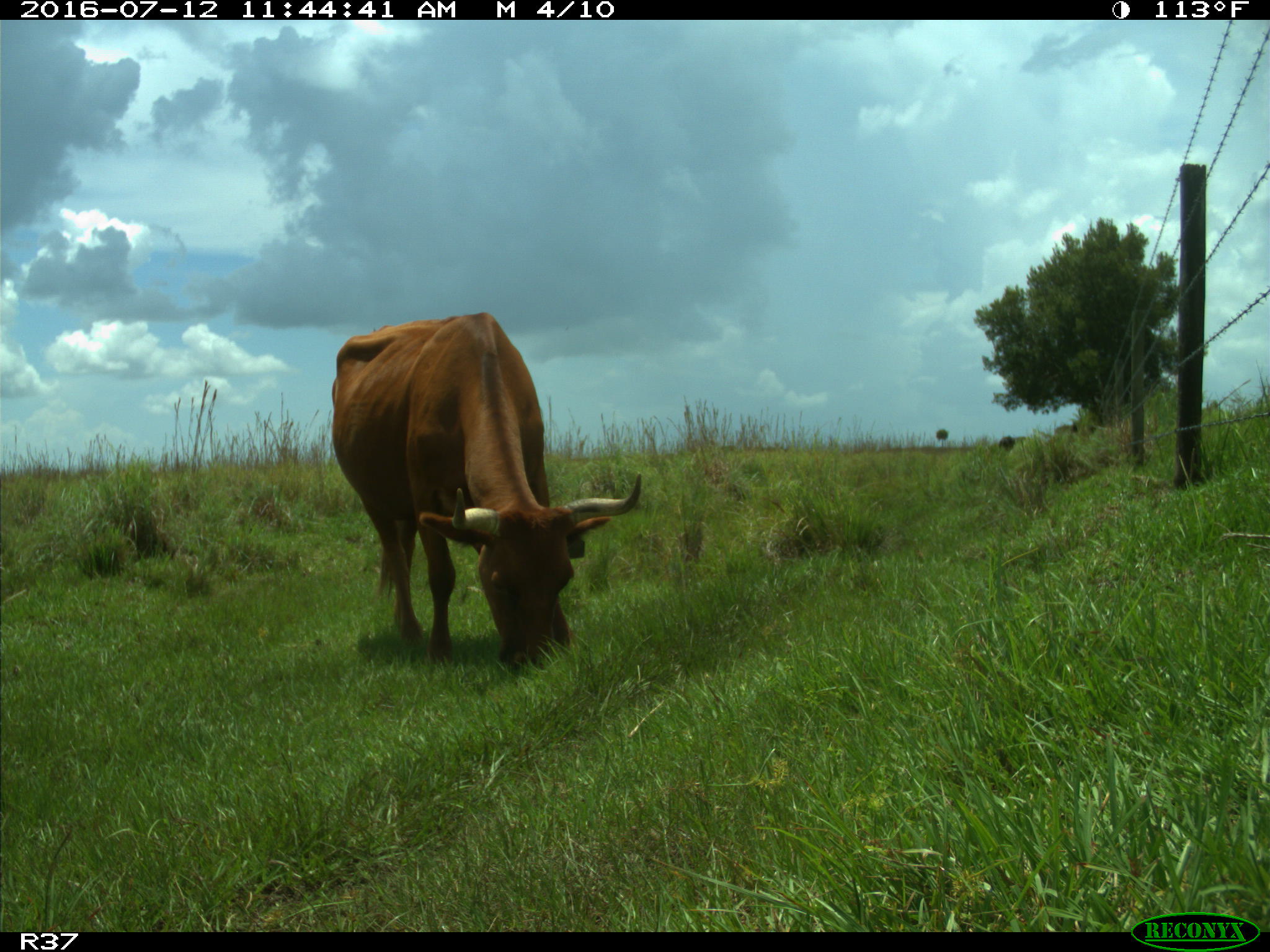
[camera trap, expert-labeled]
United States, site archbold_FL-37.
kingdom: Animalia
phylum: Chordata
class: Mammalia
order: Artiodactyla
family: Bovidae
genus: Bos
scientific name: Bos taurus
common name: domestic cow